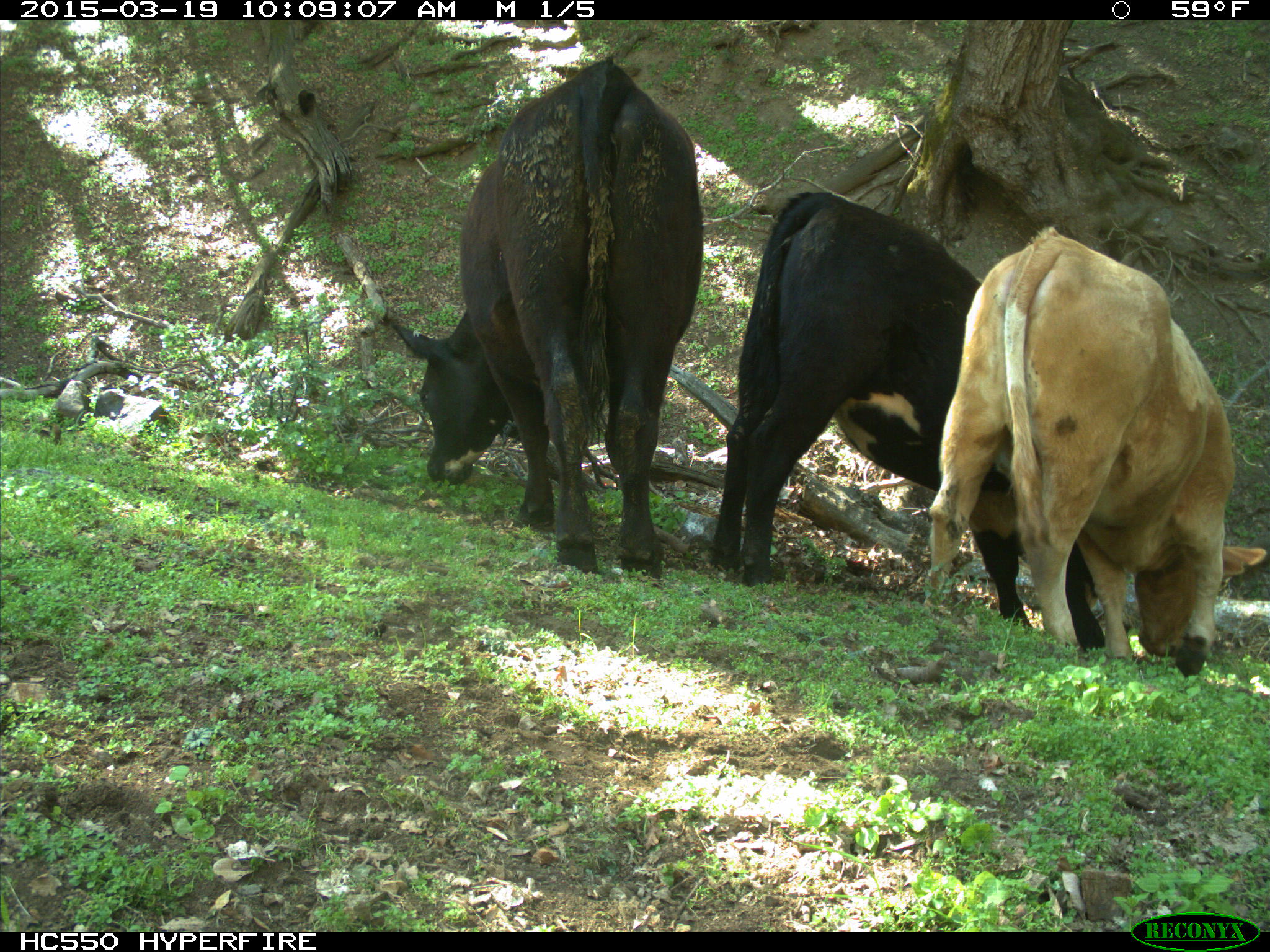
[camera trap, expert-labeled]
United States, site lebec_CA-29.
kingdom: Animalia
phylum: Chordata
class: Mammalia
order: Artiodactyla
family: Bovidae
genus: Bos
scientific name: Bos taurus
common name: domestic cow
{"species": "Bos taurus (domestic cow)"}